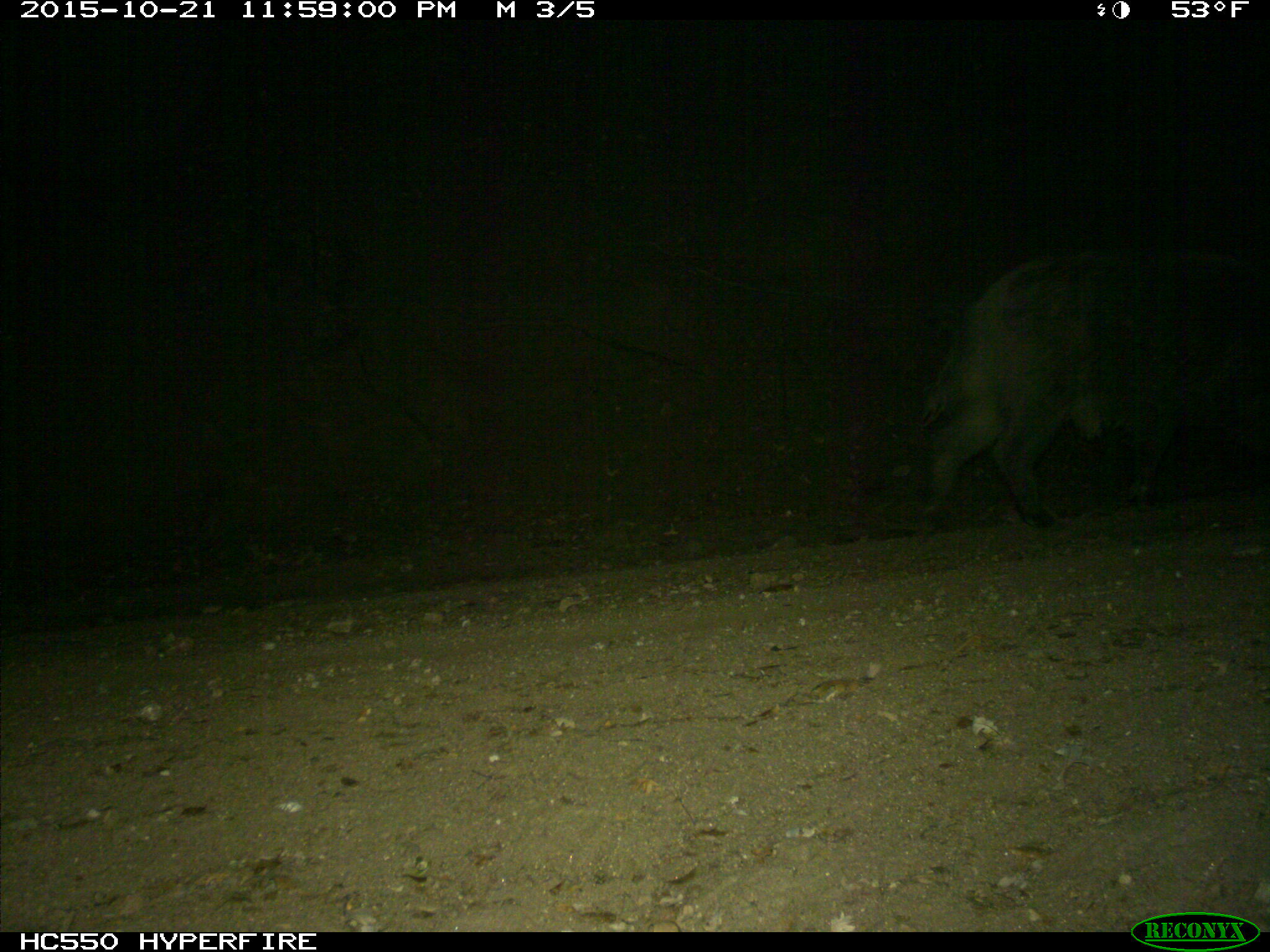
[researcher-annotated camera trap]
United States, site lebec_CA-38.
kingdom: Animalia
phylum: Chordata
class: Mammalia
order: Artiodactyla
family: Suidae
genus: Sus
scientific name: Sus scrofa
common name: wild boar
Sus scrofa (wild boar).